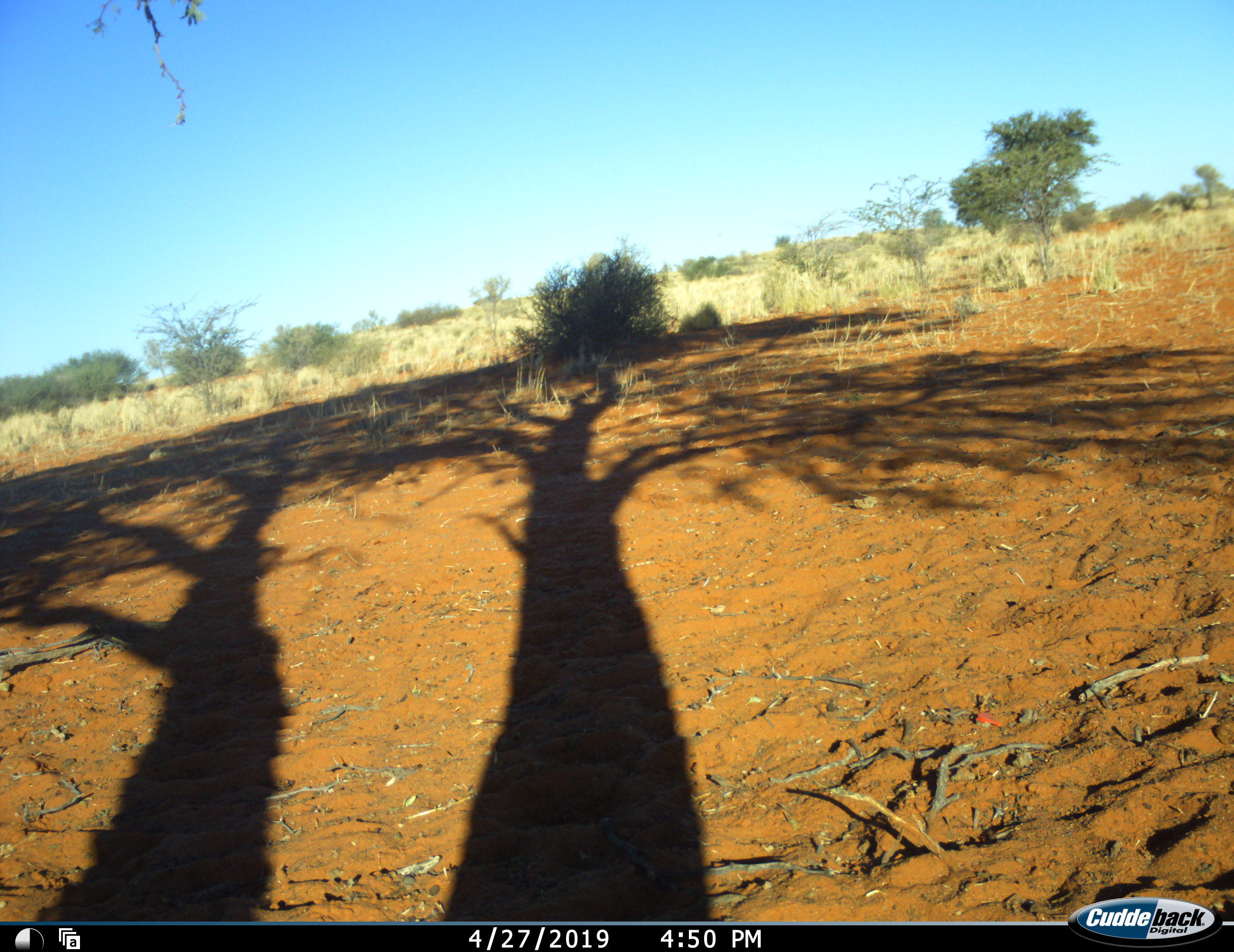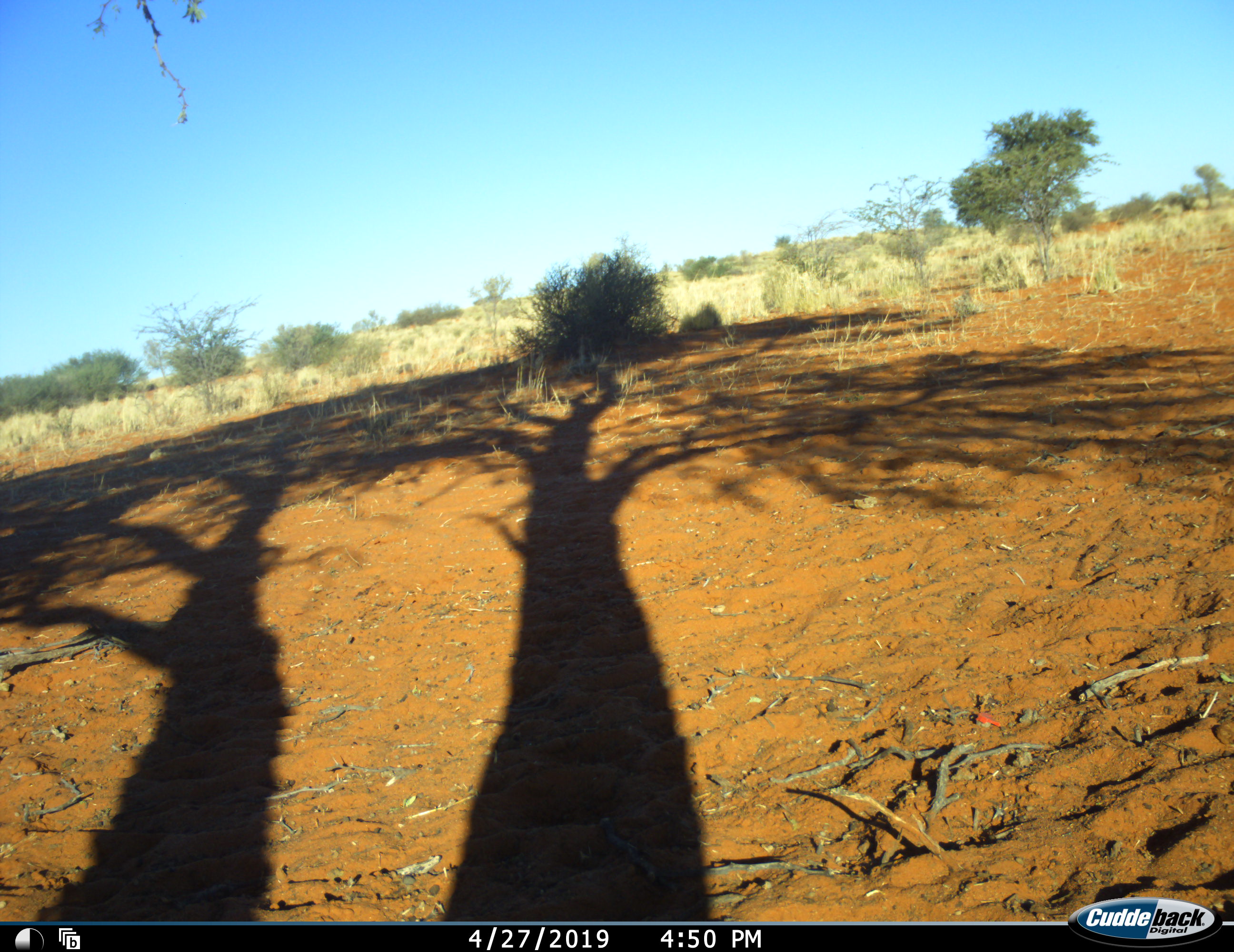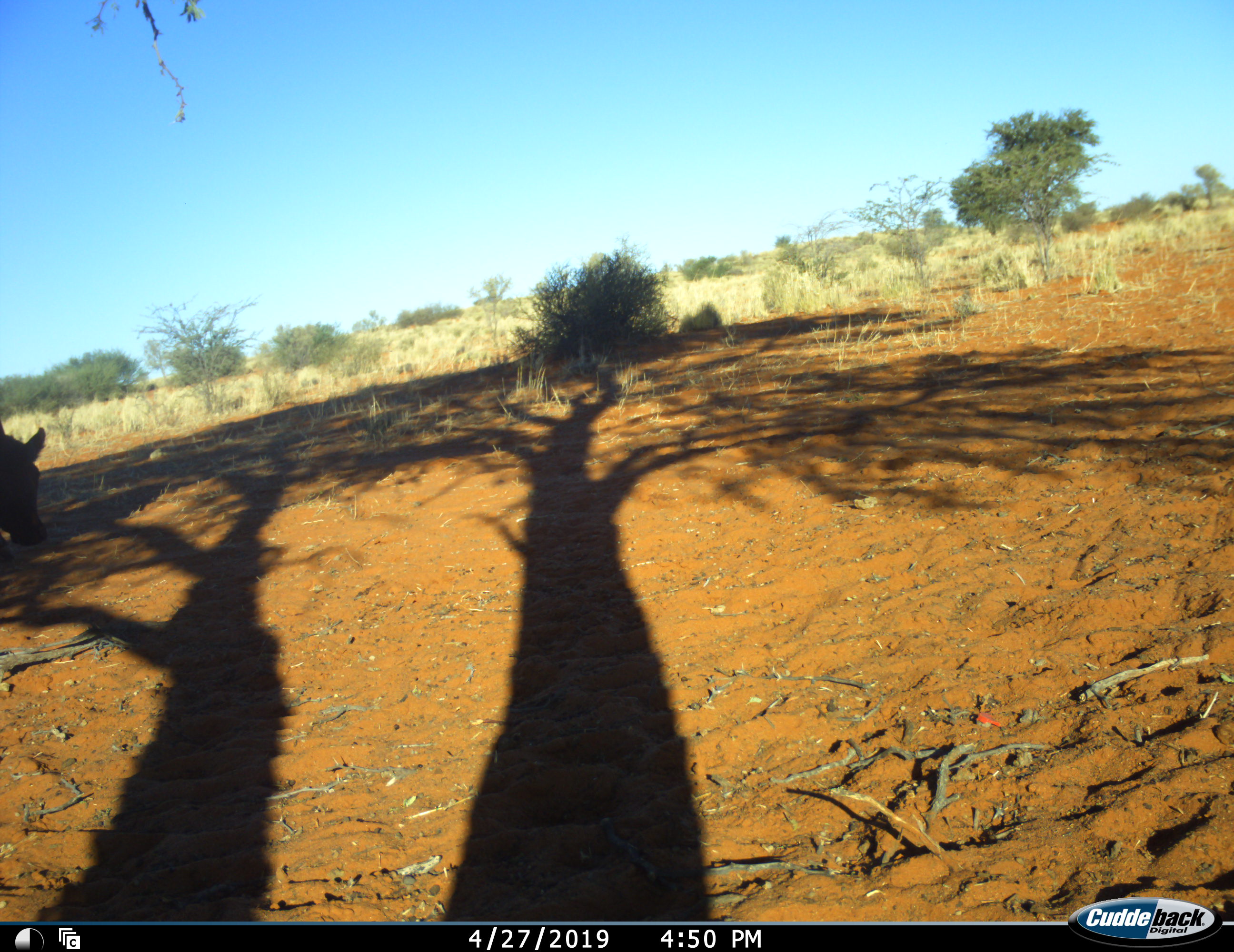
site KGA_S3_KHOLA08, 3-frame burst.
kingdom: Animalia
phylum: Chordata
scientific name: Vertebrata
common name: domestic animal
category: domesticanimal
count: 1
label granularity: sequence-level